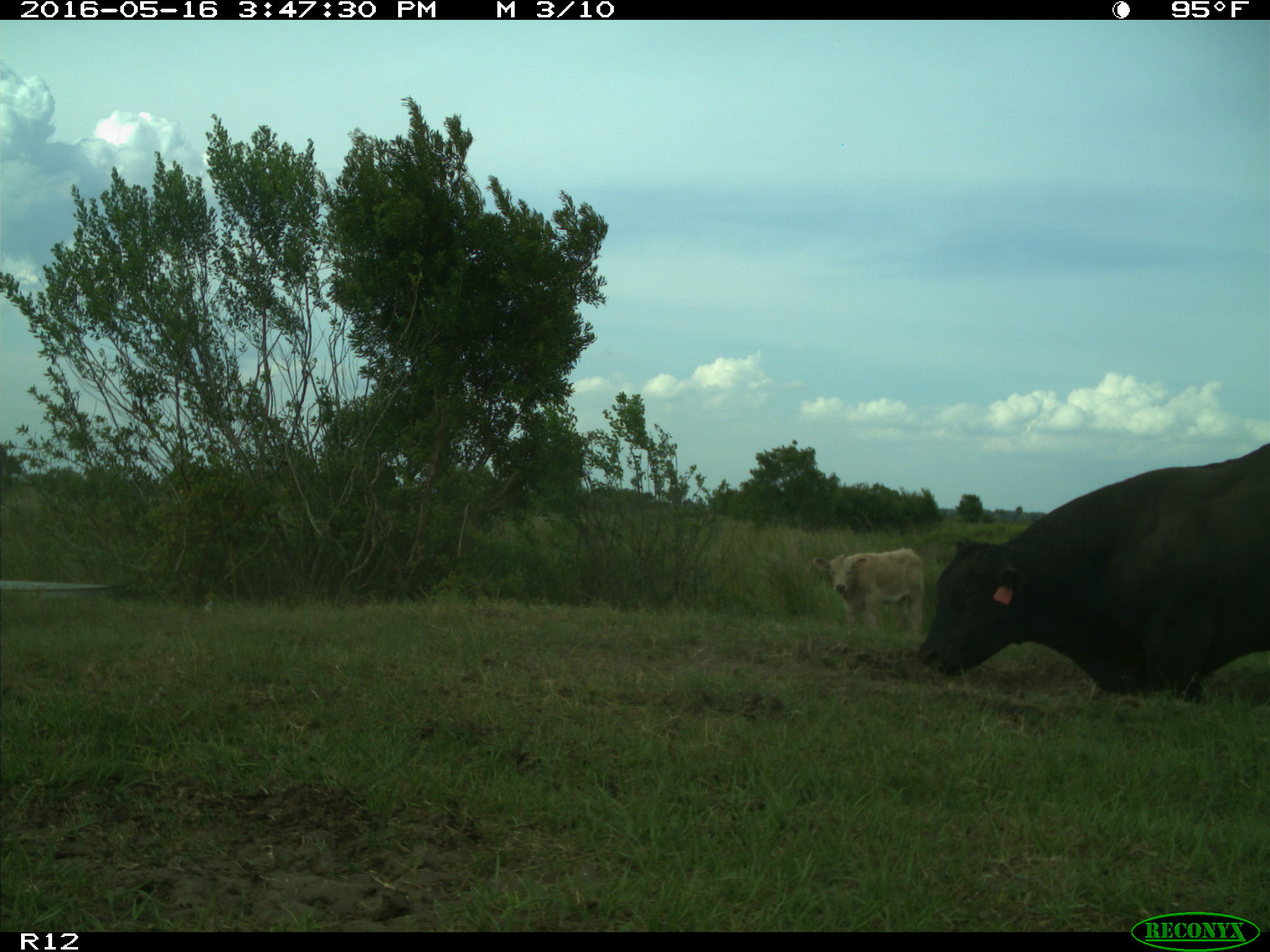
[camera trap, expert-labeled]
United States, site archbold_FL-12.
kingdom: Animalia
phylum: Chordata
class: Mammalia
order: Artiodactyla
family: Bovidae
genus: Bos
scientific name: Bos taurus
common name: domestic cow